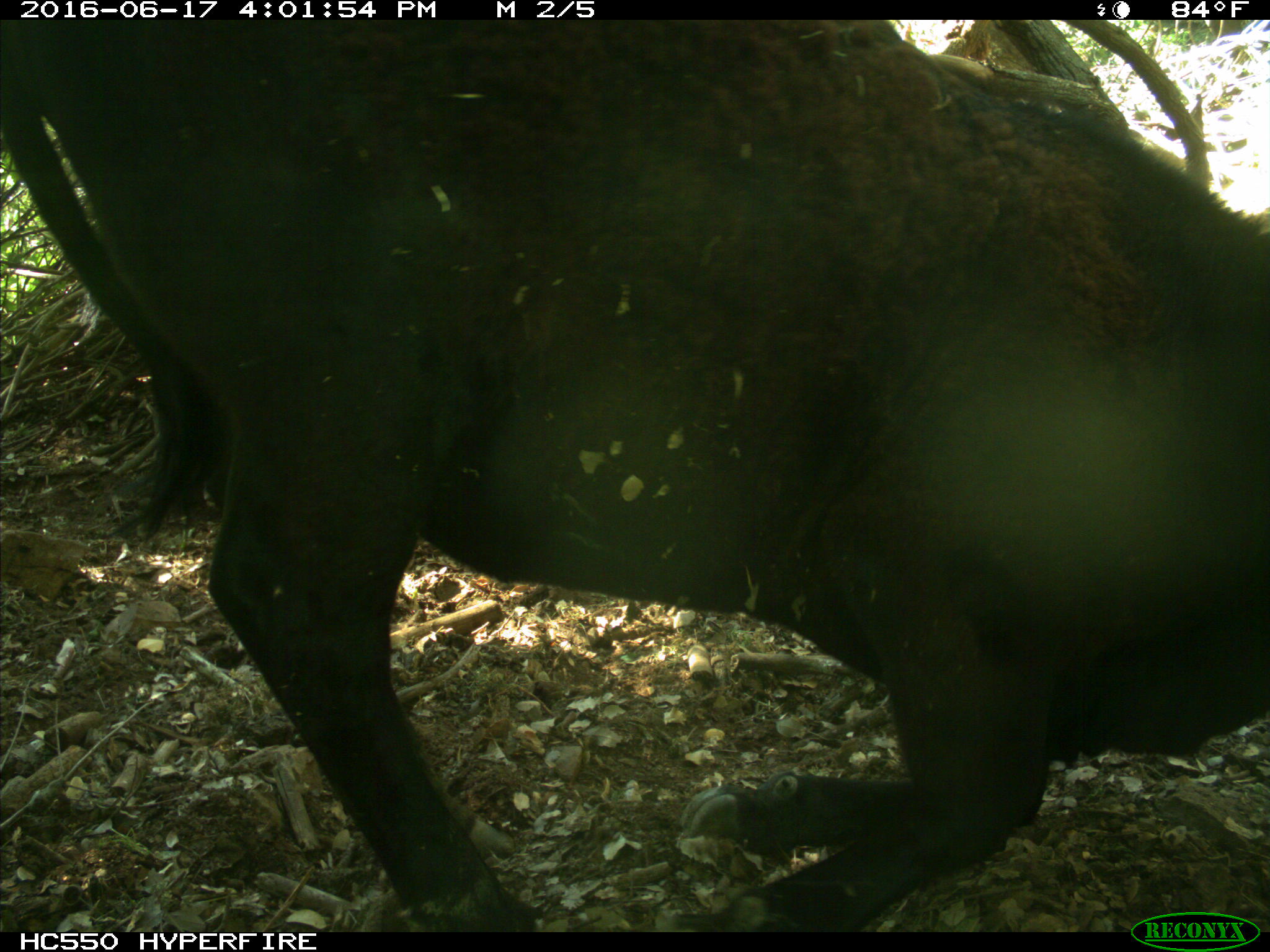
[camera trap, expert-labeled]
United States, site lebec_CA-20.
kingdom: Animalia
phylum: Chordata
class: Mammalia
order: Artiodactyla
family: Bovidae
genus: Bos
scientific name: Bos taurus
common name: domestic cow